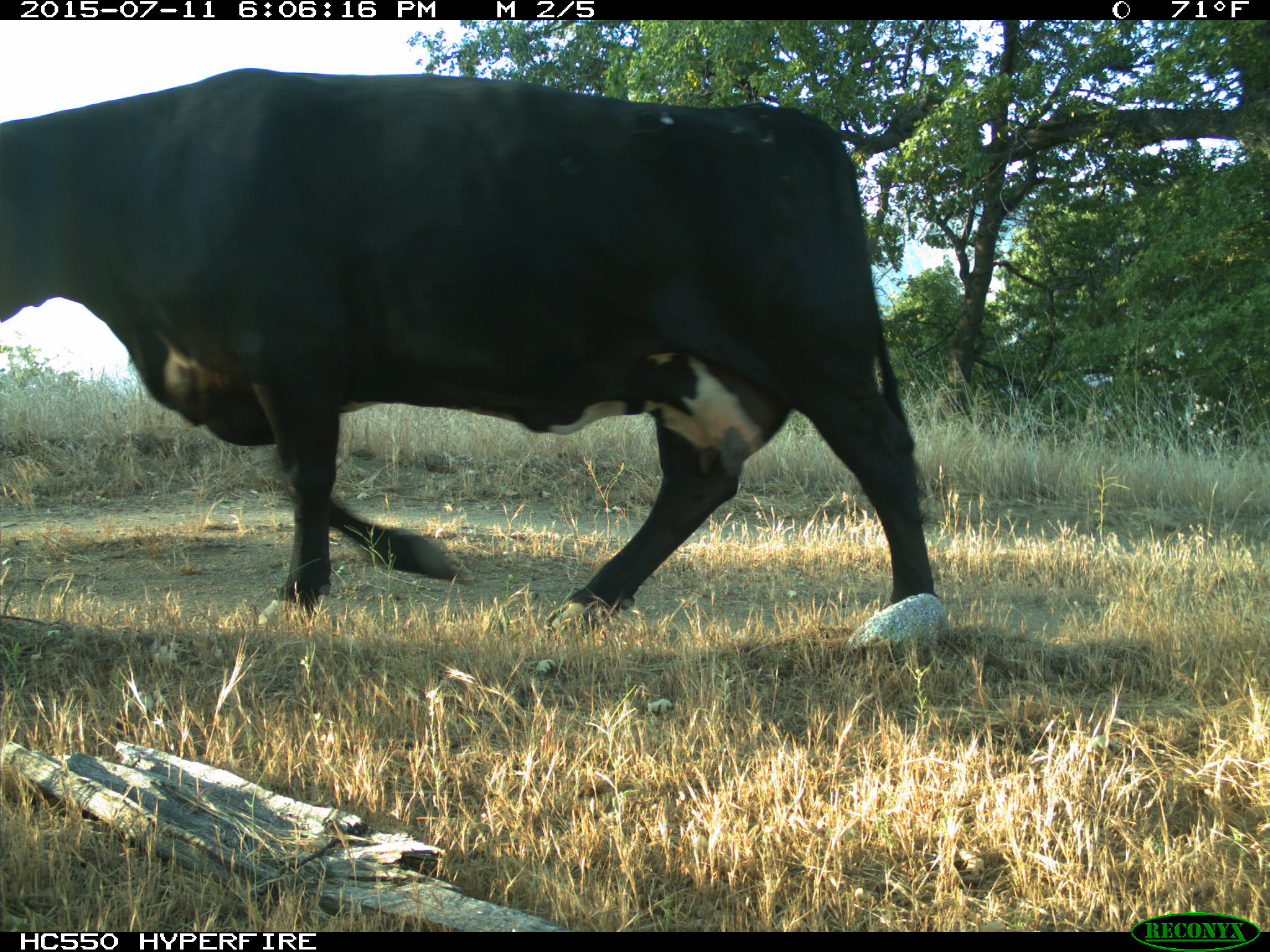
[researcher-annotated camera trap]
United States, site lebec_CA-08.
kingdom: Animalia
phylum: Chordata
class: Mammalia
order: Artiodactyla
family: Bovidae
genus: Bos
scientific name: Bos taurus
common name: domestic cow